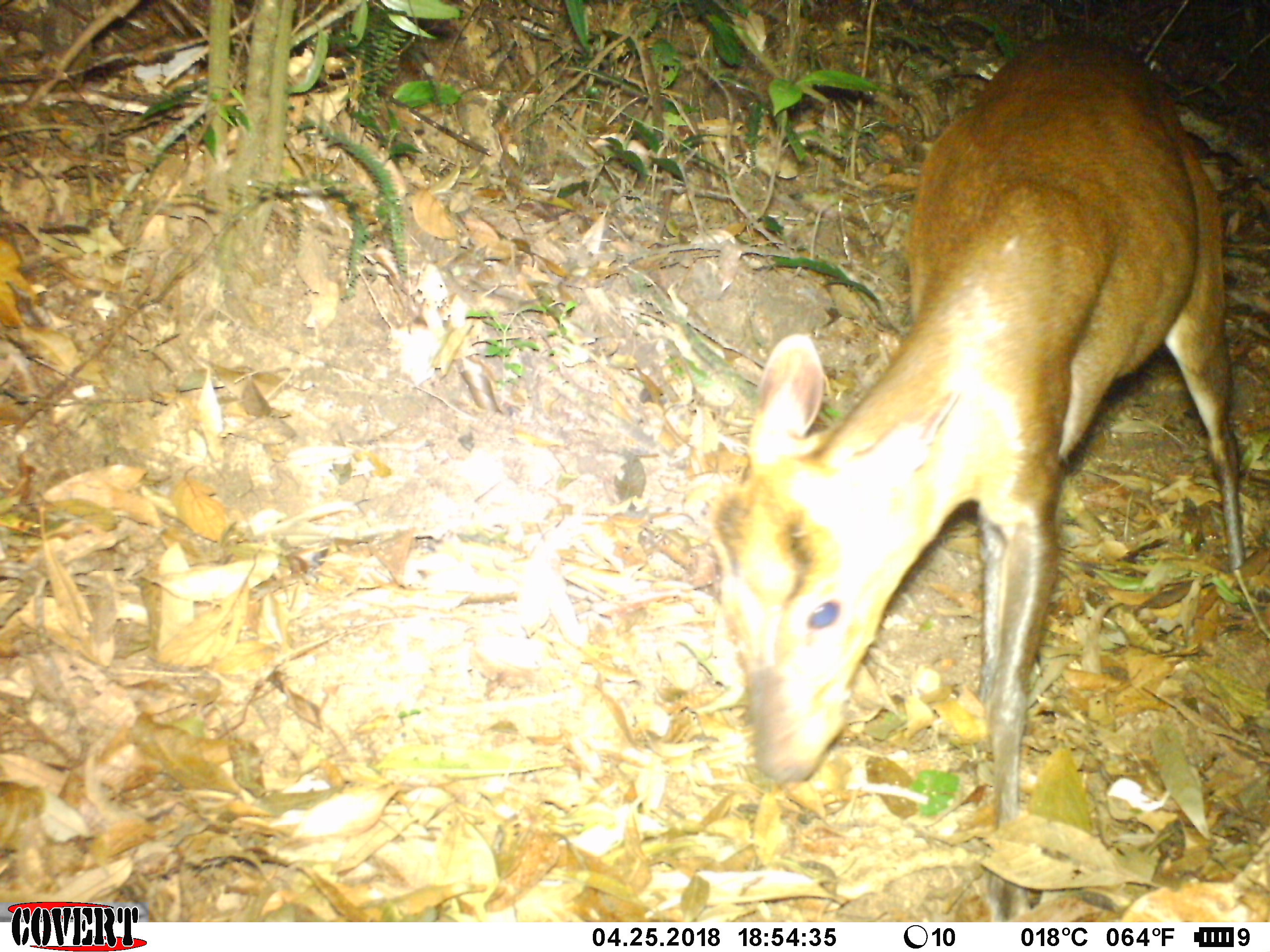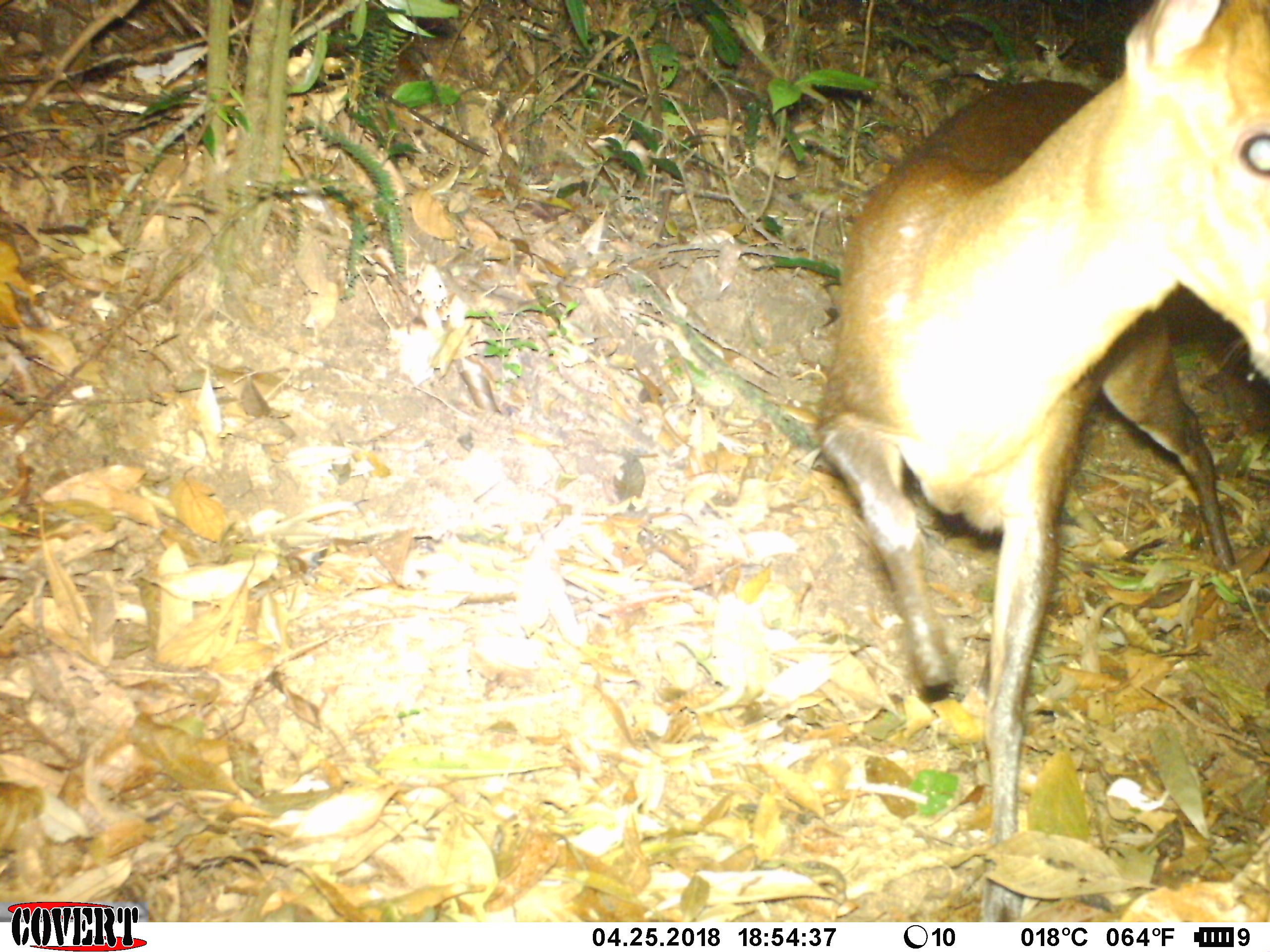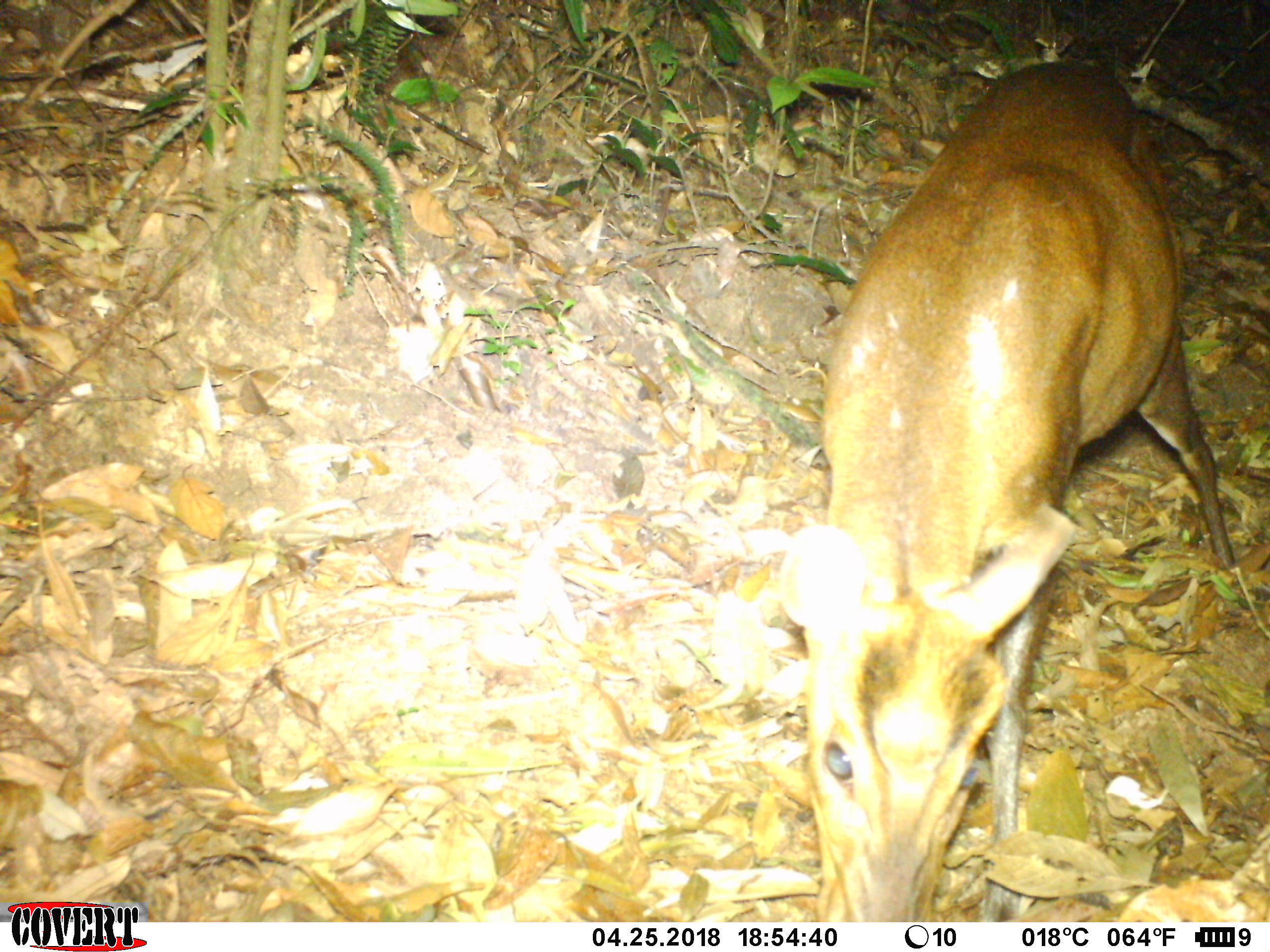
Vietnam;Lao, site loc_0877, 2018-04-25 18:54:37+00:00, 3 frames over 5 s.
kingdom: Animalia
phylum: Chordata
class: Mammalia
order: Artiodactyla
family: Cervidae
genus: Muntiacus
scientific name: Muntiacus rooseveltorum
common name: roosevelt's muntjac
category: roosevelts muntjac group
Roosevelts muntjac group (roosevelt's muntjac) (Muntiacus rooseveltorum). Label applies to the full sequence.